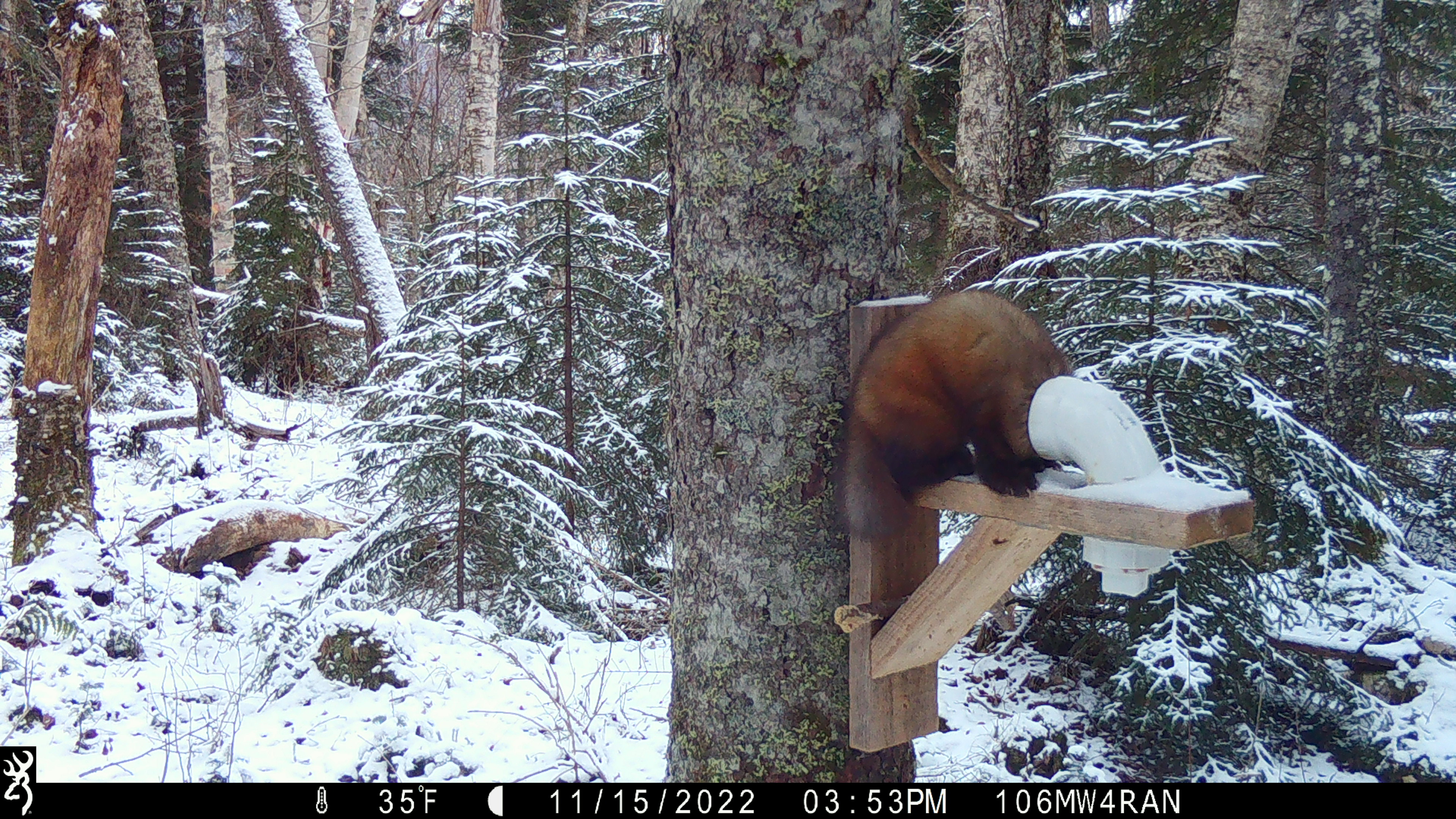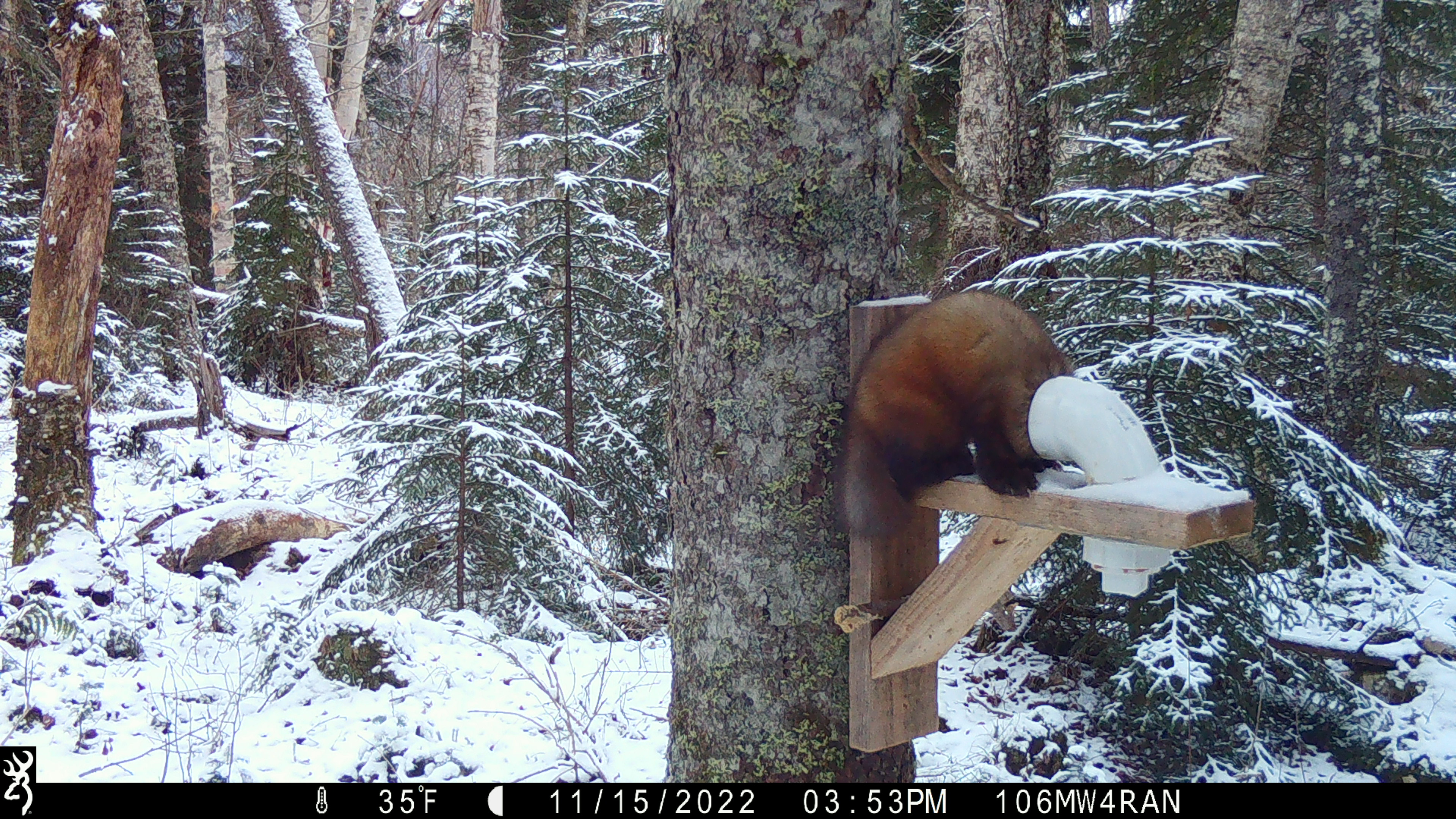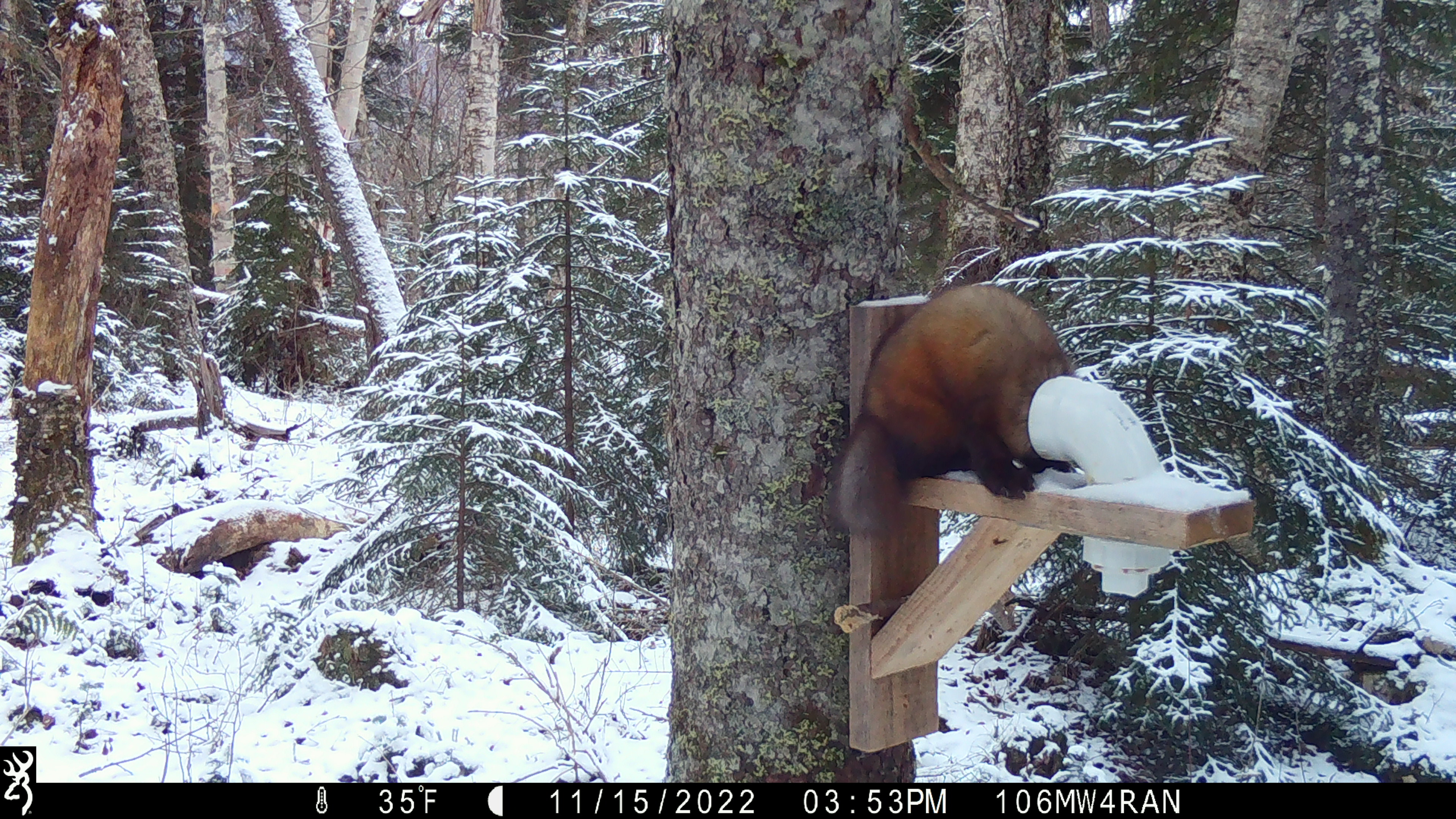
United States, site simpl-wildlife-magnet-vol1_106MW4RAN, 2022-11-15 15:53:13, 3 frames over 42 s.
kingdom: Animalia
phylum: Chordata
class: Mammalia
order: Carnivora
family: Mustelidae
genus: Martes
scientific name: Martes americana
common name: american marten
American marten (Martes americana).